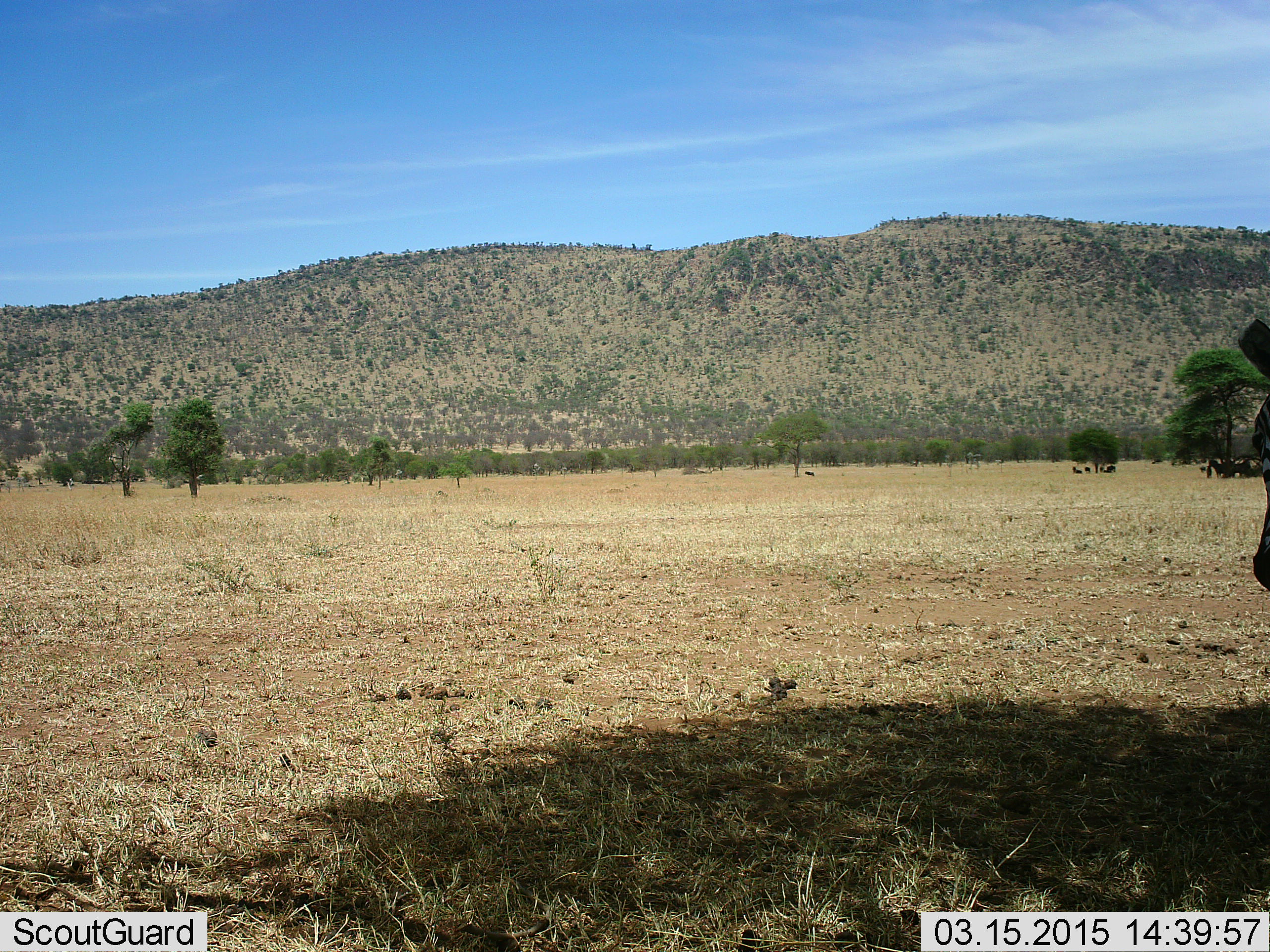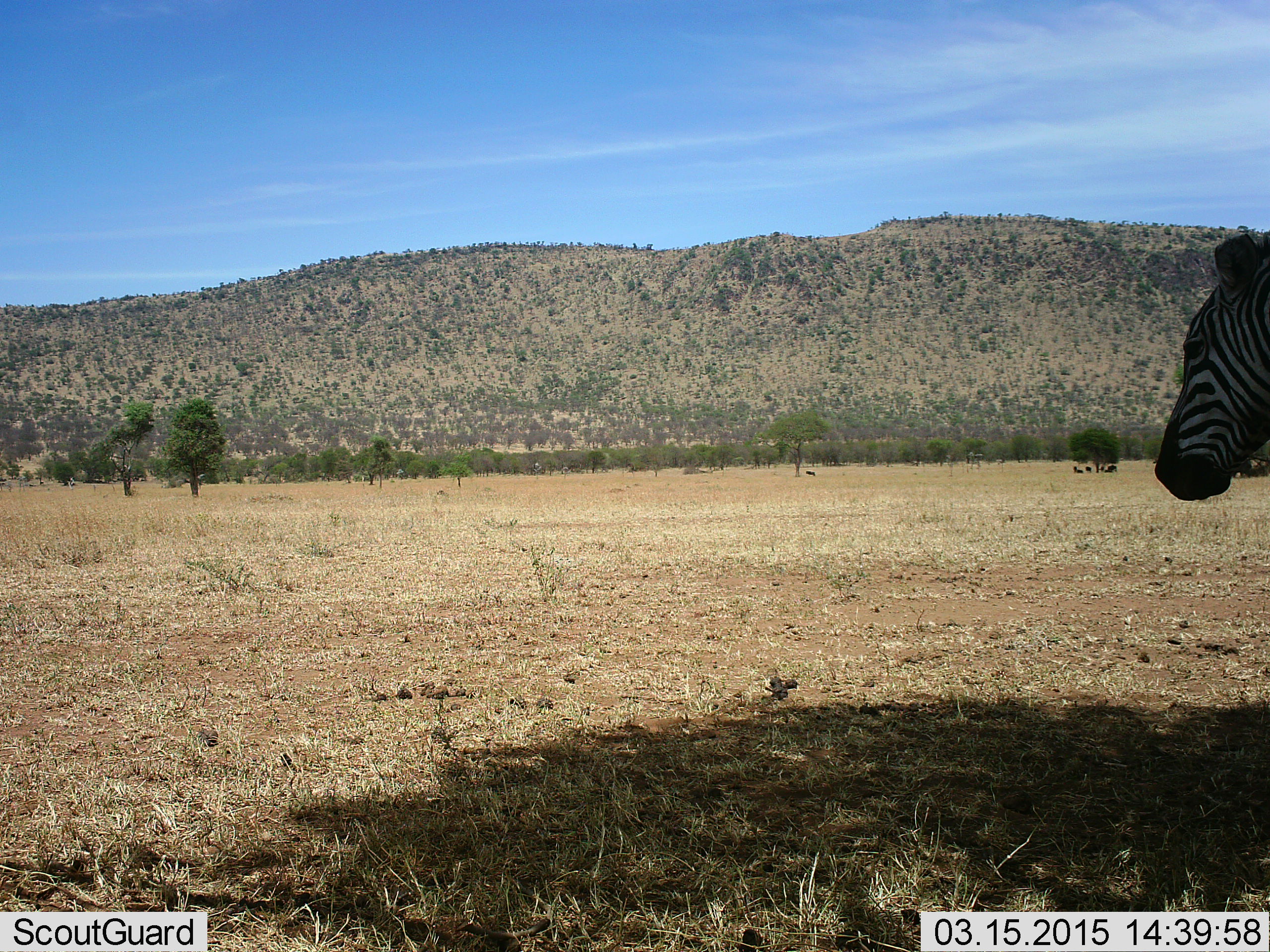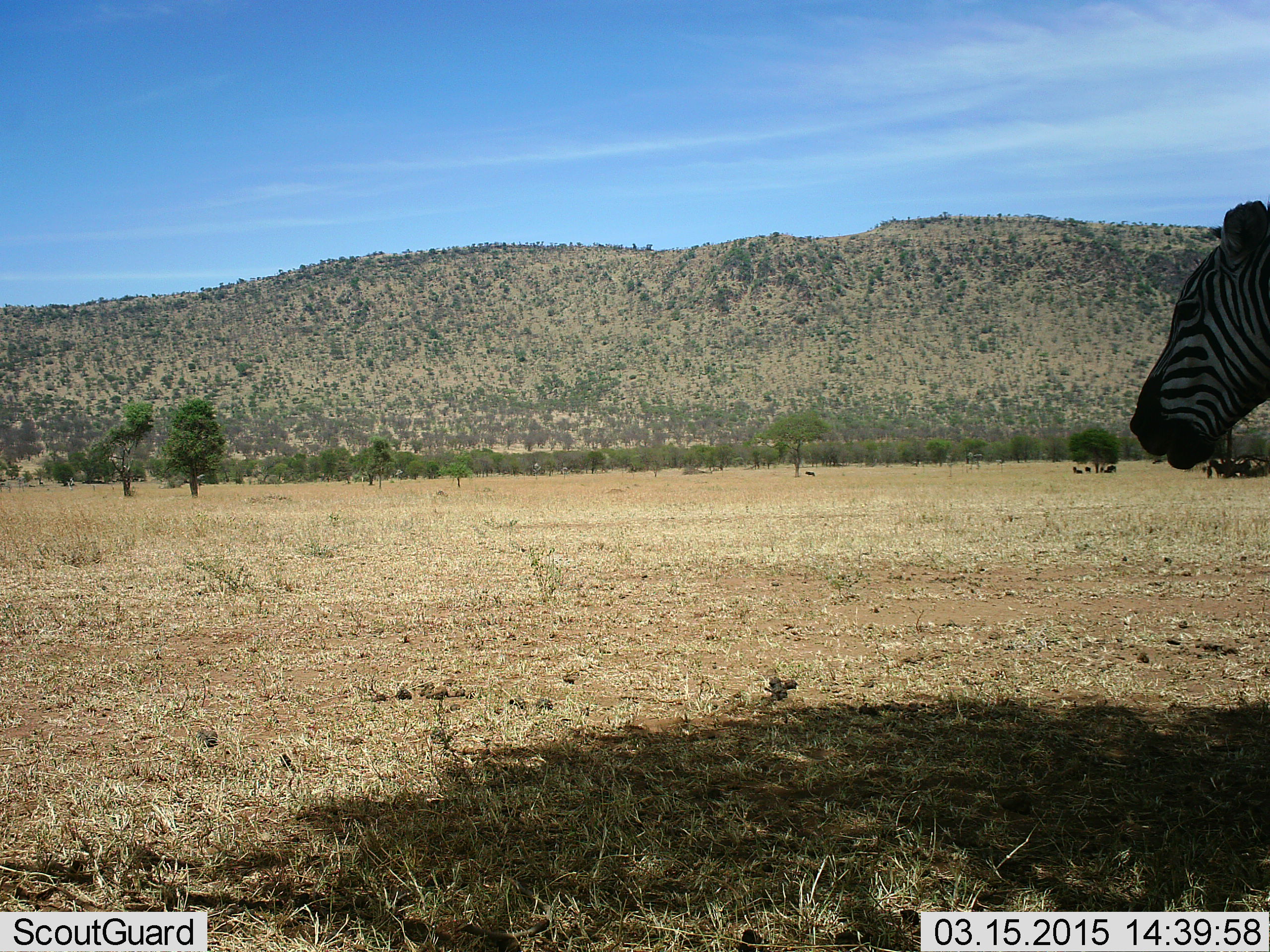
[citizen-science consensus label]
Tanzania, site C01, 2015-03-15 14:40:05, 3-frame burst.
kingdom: Animalia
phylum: Chordata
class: Mammalia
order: Perissodactyla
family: Equidae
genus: Equus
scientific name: Equus quagga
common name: plains zebra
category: zebra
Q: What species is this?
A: Zebra (plains zebra) (Equus quagga).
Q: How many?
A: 1.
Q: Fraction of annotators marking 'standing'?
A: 45%.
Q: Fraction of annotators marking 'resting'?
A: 9%.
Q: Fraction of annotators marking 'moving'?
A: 36%.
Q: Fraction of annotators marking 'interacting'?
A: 0%.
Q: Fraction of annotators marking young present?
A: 0%.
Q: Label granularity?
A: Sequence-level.